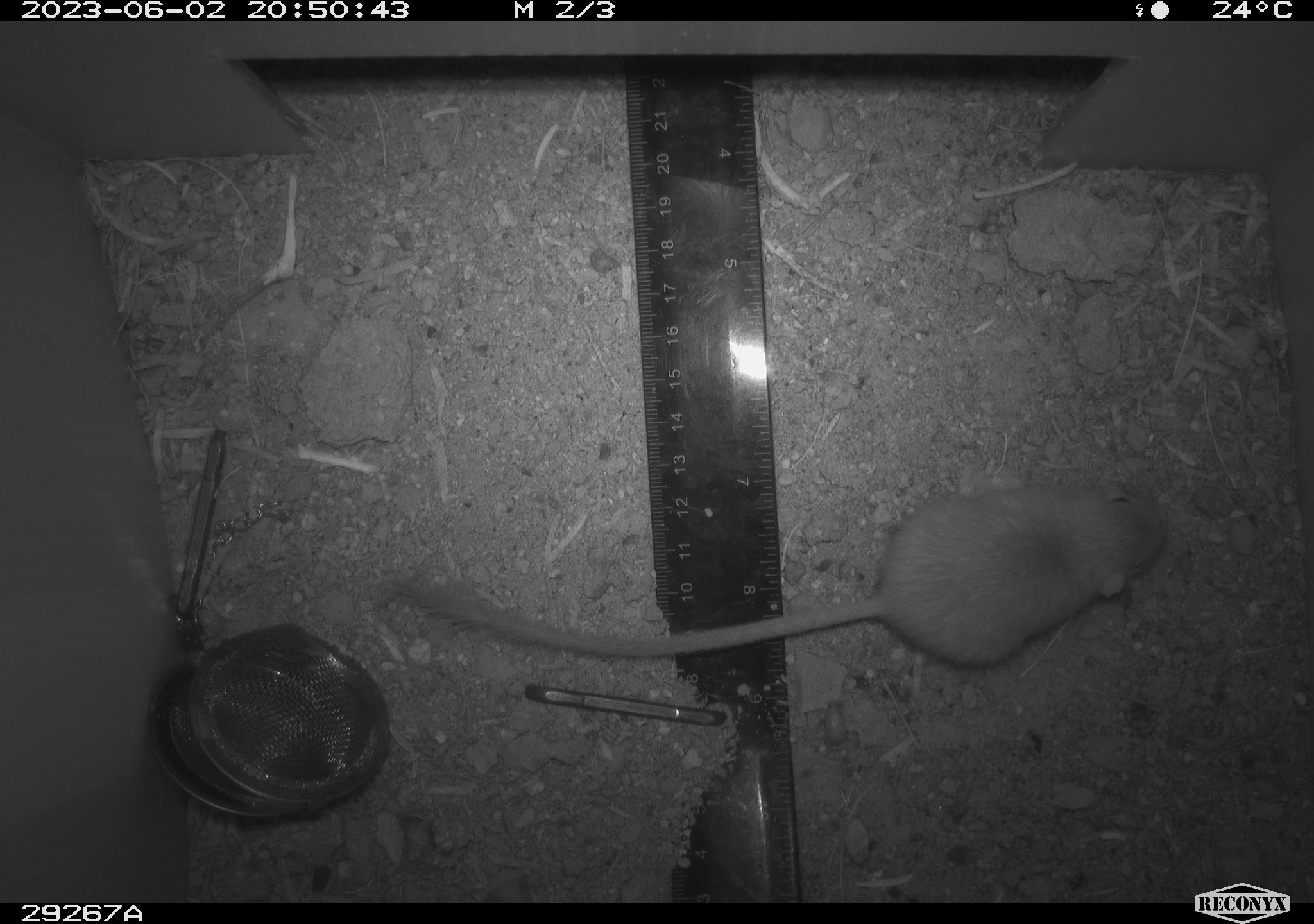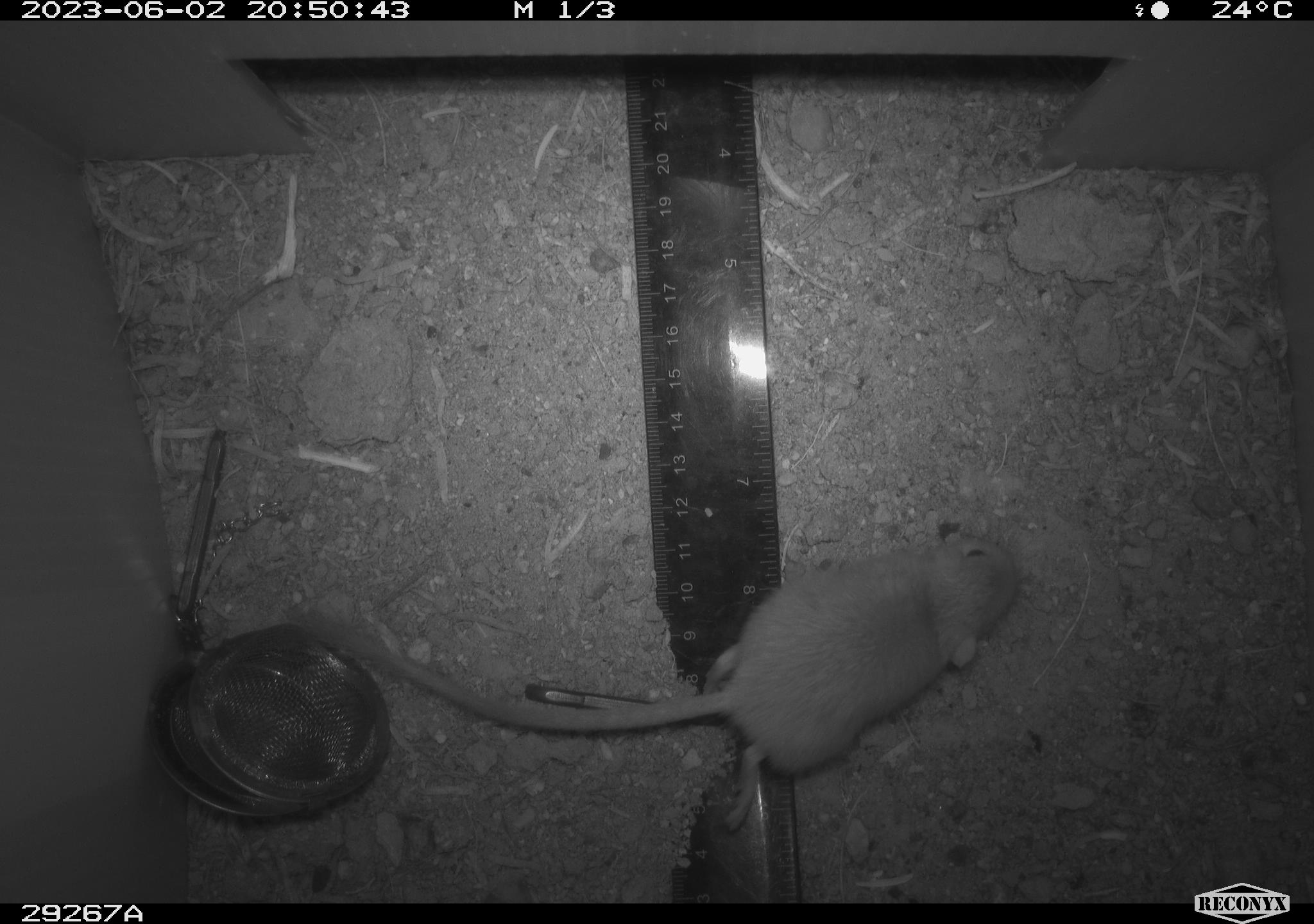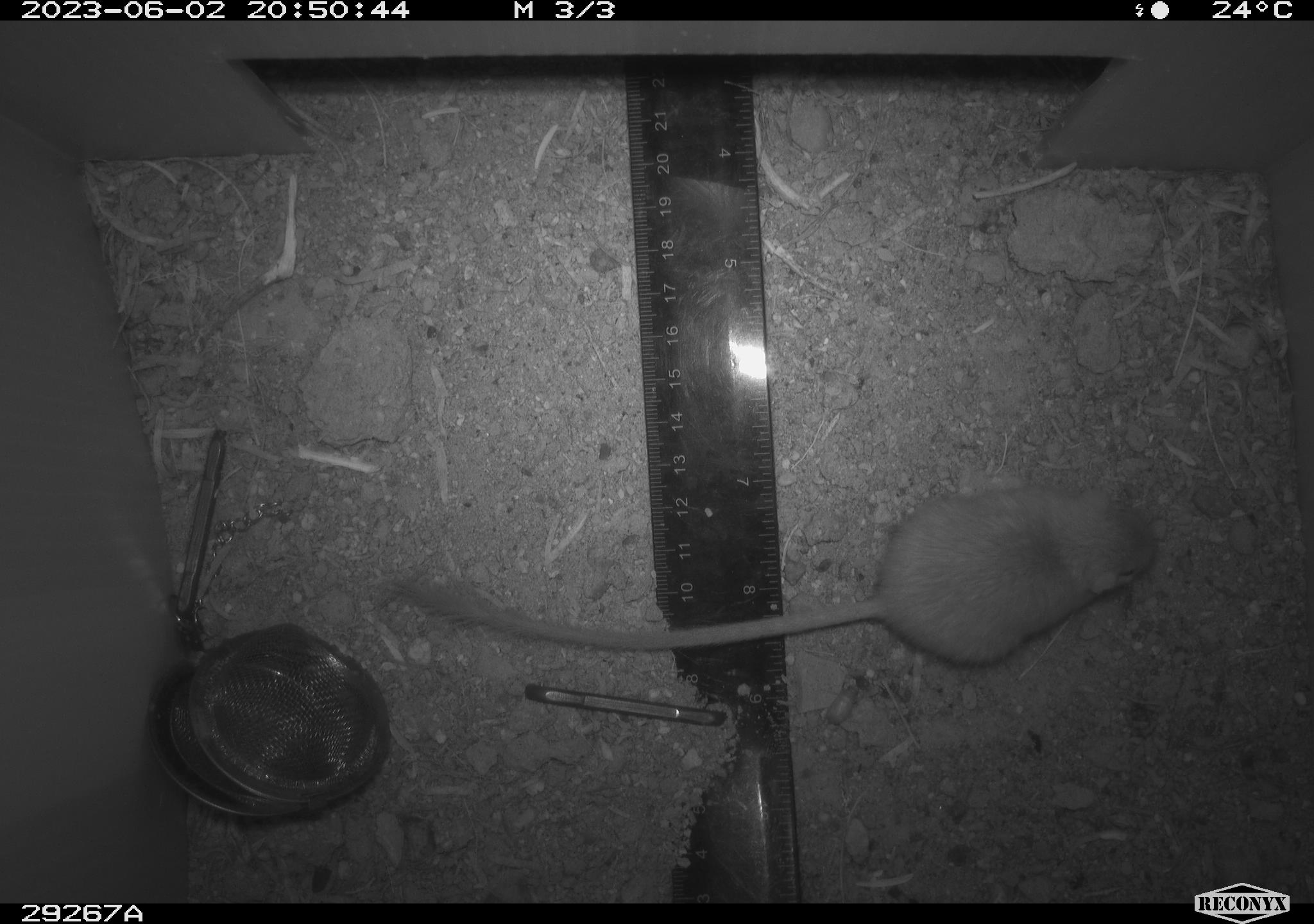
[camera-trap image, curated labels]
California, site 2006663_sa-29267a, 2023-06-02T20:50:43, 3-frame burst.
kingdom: Animalia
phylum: Chordata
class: Mammalia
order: Rodentia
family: Heteromyidae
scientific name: Heteromyidae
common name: kangaroo rats and pocket mice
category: heteromyidae family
Heteromyidae family (kangaroo rats and pocket mice) (Heteromyidae).